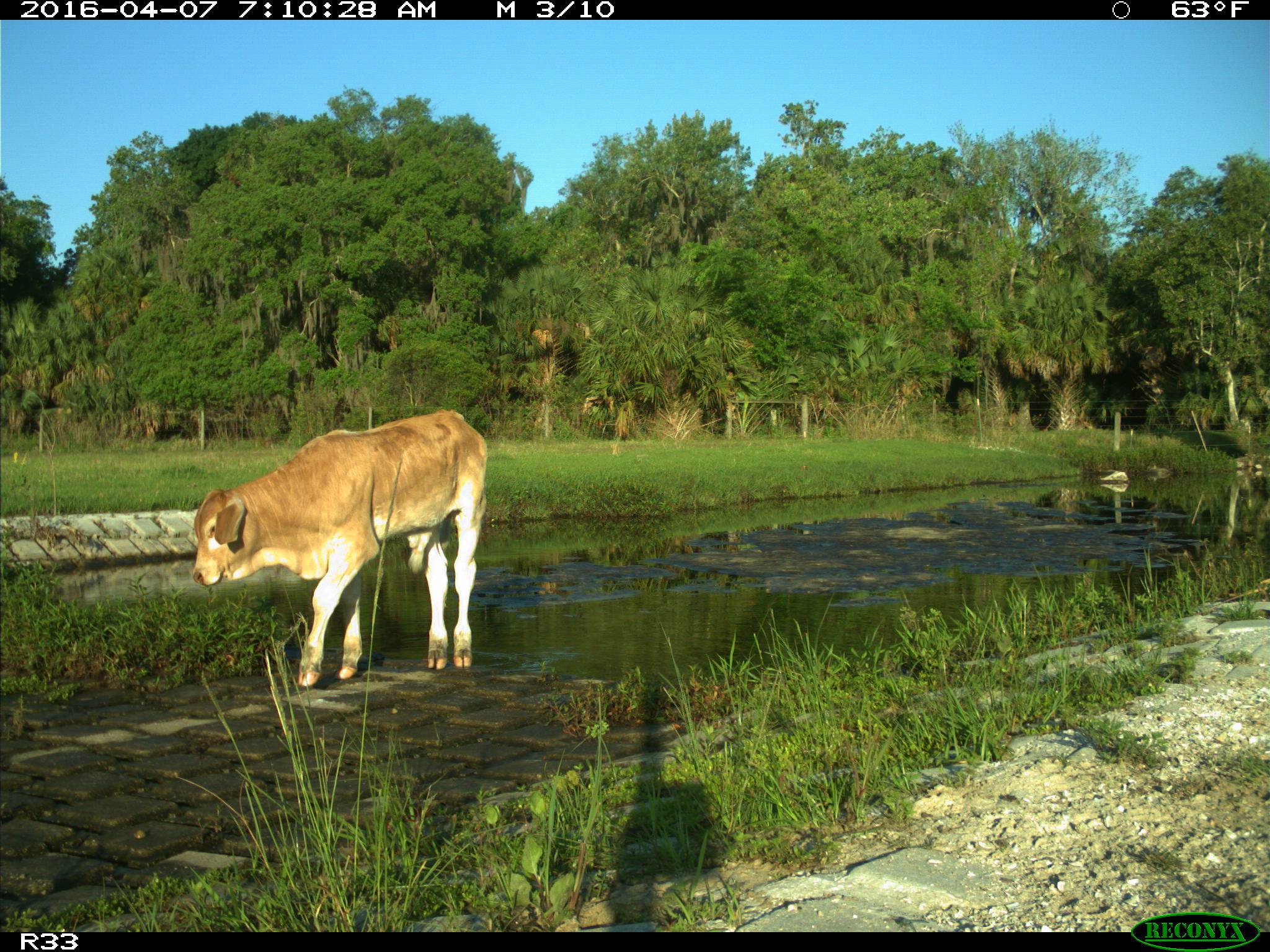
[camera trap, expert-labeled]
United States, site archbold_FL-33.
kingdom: Animalia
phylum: Chordata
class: Mammalia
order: Artiodactyla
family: Bovidae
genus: Bos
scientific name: Bos taurus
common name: domestic cow